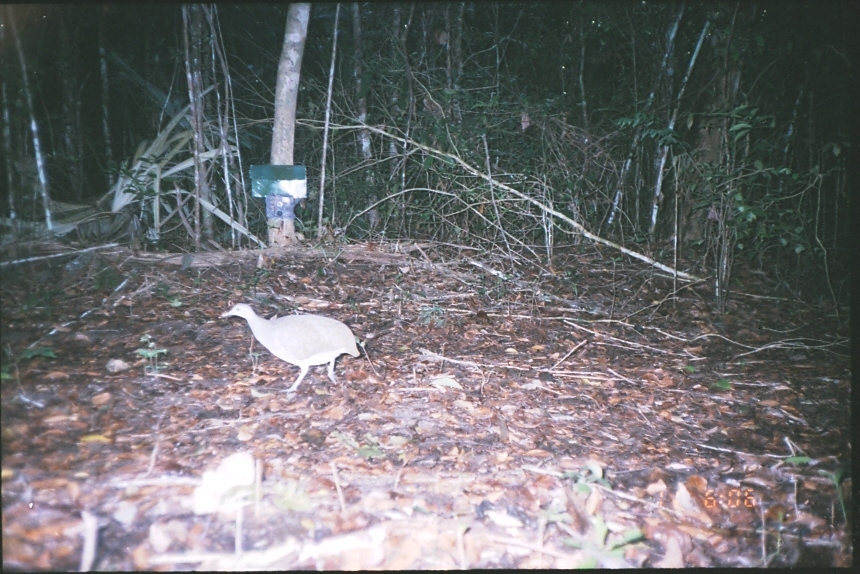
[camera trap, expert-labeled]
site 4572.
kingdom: Animalia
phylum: Chordata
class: Aves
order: Tinamiformes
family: Tinamidae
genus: Tinamus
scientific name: Tinamus major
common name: great tinamou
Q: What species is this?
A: Tinamus major (great tinamou).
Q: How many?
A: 1.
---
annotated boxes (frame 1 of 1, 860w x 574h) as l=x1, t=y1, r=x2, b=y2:
tinamus major: l=221, t=301, r=360, b=393